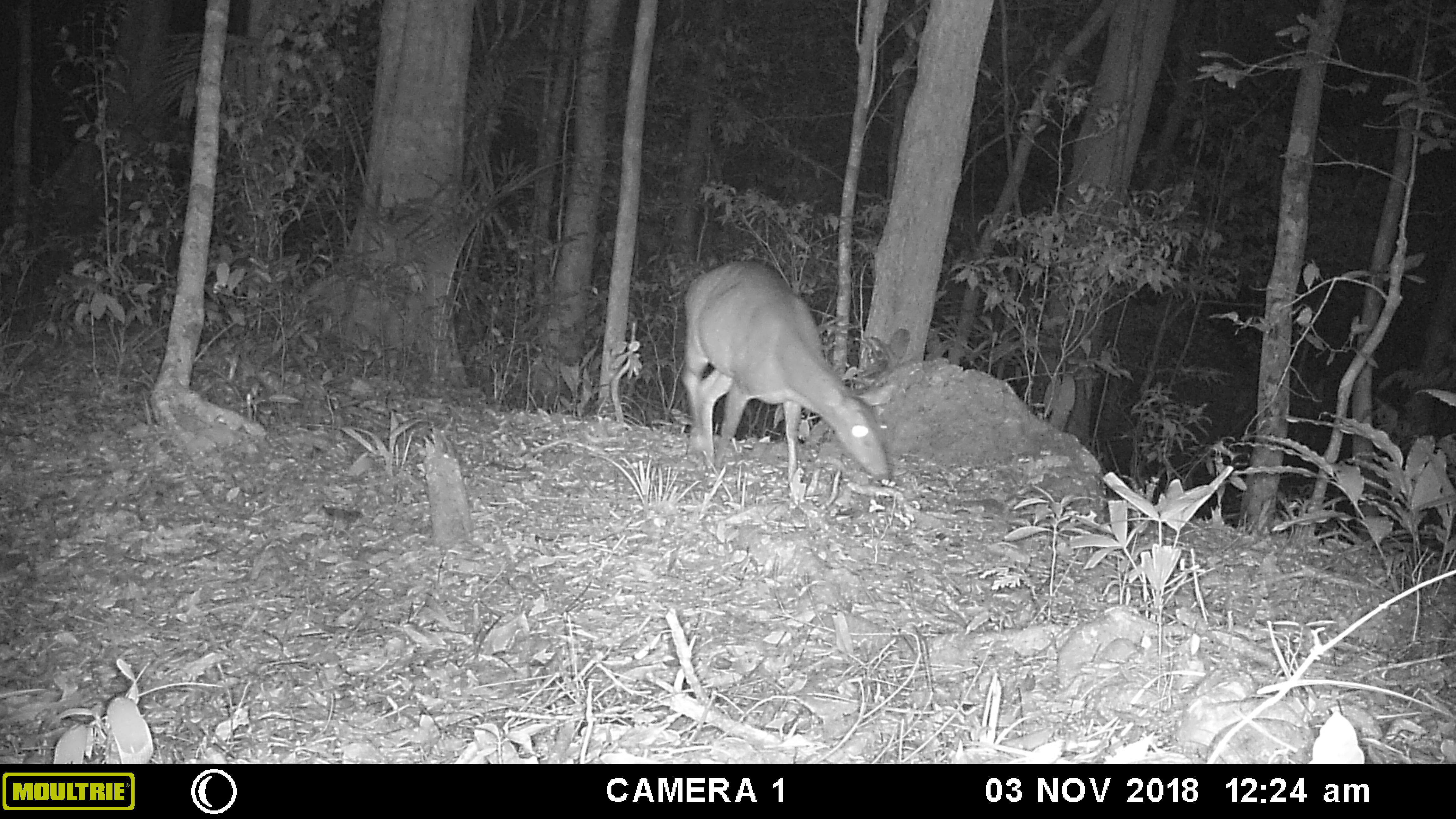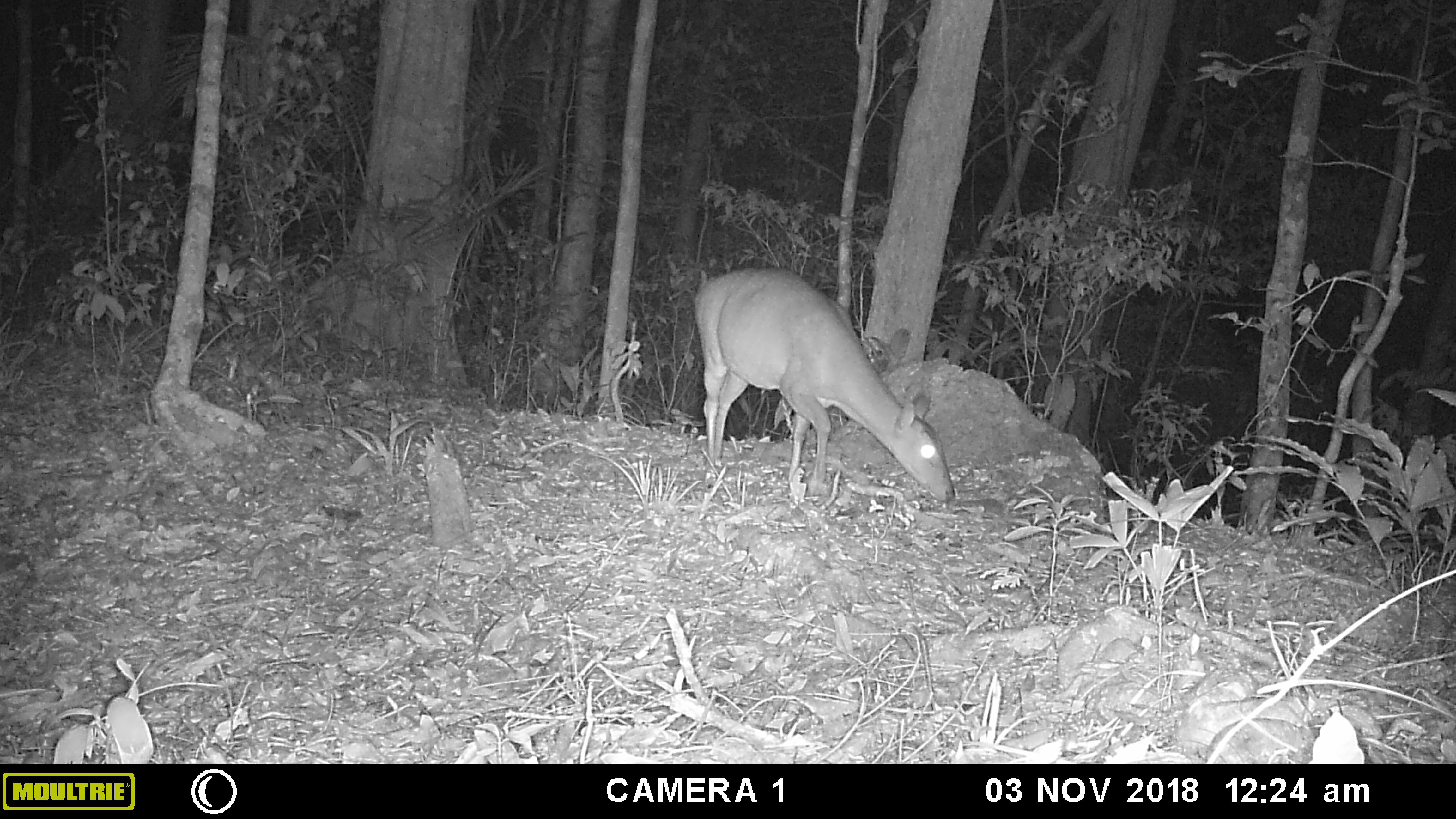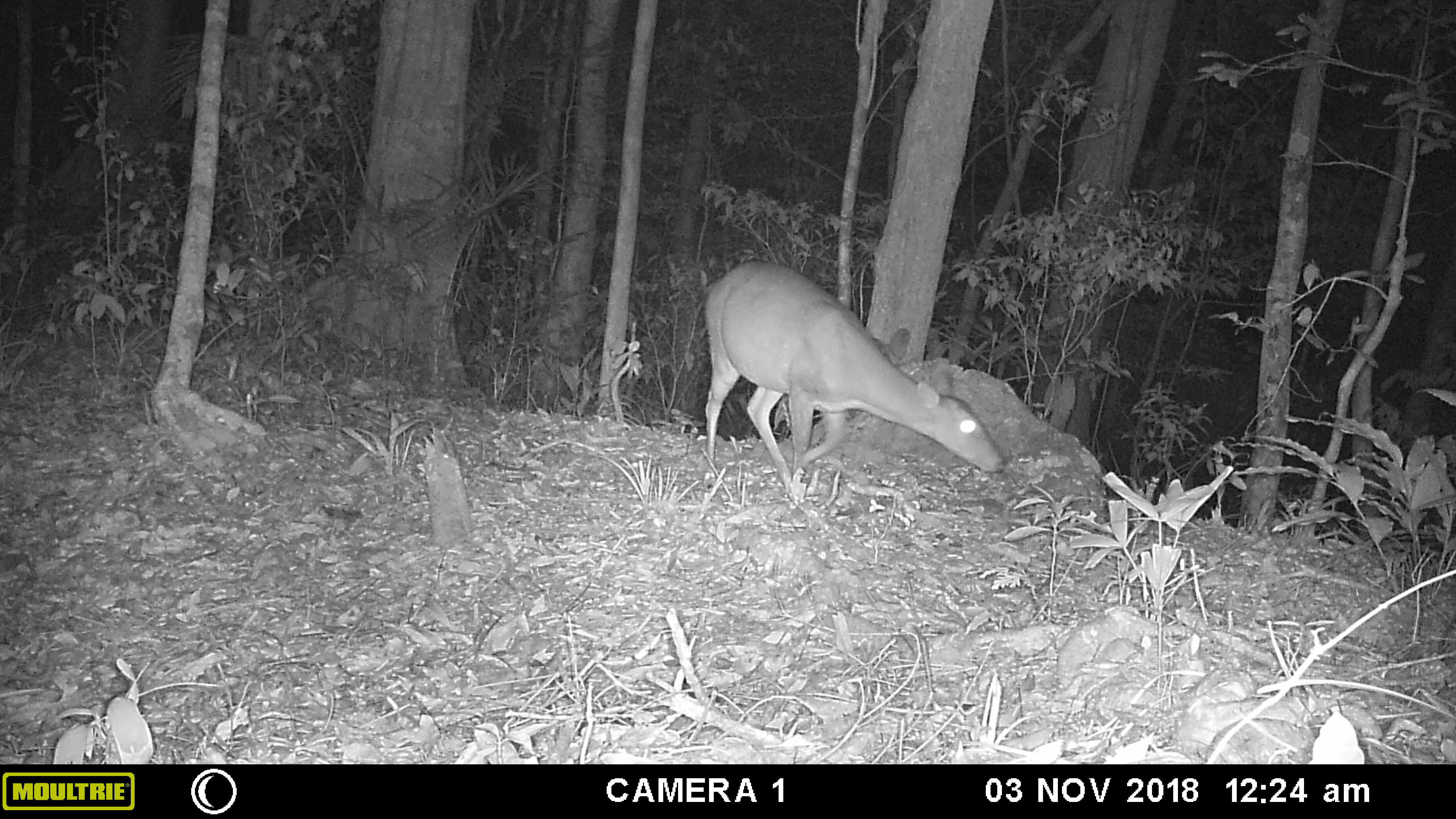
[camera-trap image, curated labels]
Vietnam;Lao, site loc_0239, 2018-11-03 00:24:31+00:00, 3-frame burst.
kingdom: Animalia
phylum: Chordata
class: Mammalia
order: Artiodactyla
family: Cervidae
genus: Muntiacus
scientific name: Muntiacus vuquangensis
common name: large-antlered muntjac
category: large antlered muntjac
Large antlered muntjac (large-antlered muntjac) (Muntiacus vuquangensis). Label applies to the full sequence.